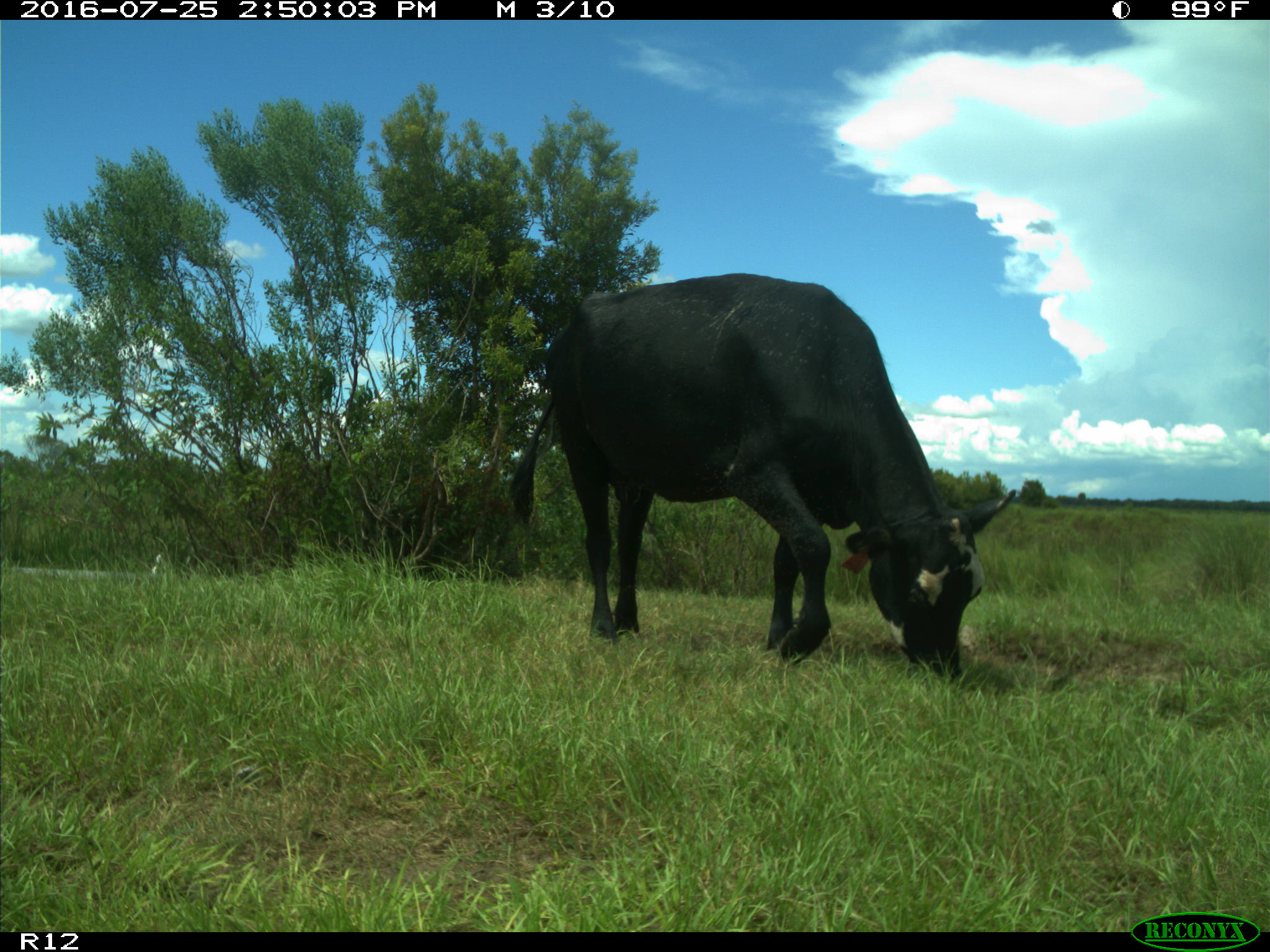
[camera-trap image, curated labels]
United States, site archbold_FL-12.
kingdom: Animalia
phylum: Chordata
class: Mammalia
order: Artiodactyla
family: Bovidae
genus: Bos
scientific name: Bos taurus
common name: domestic cow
Bos taurus (domestic cow).